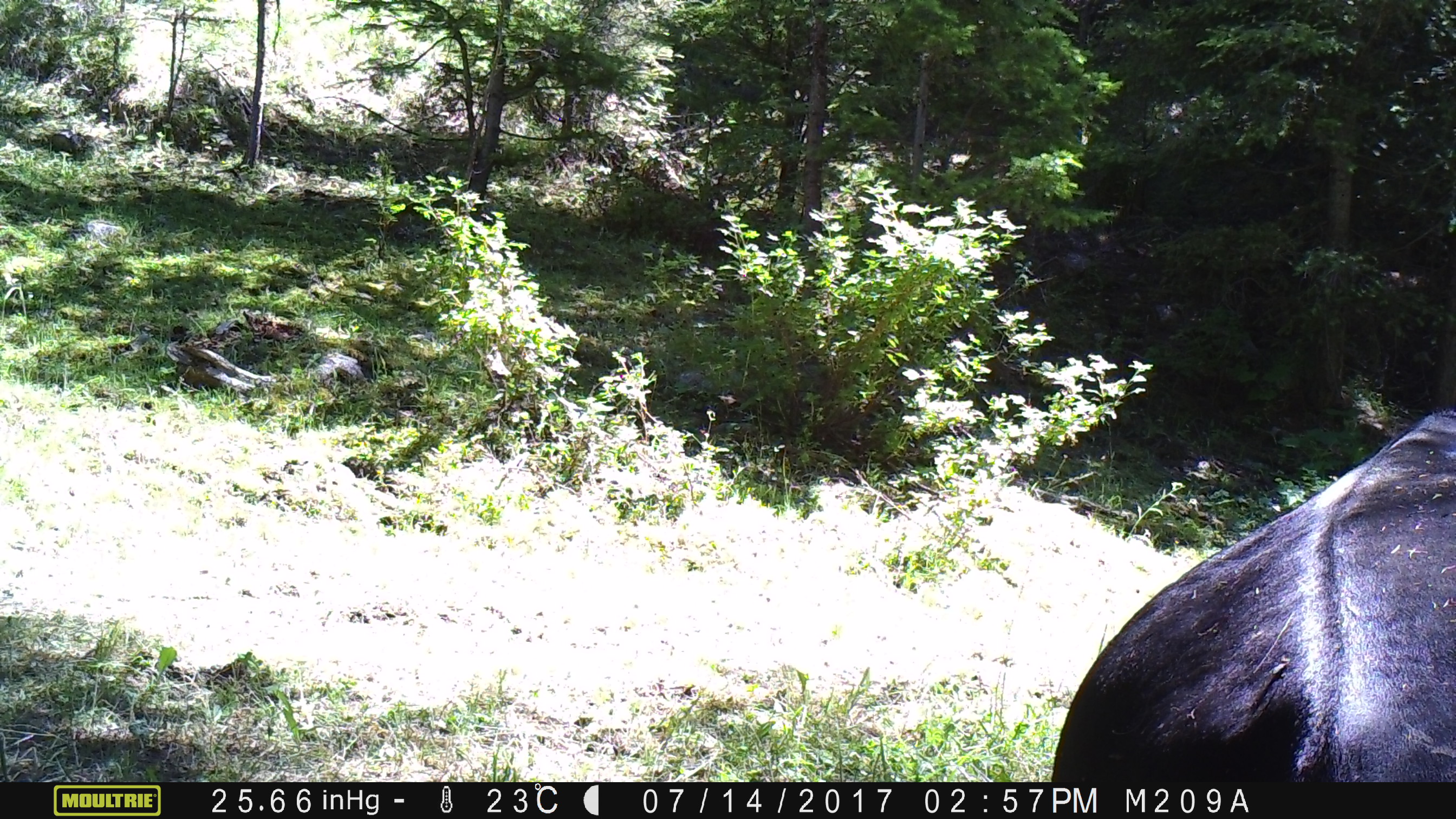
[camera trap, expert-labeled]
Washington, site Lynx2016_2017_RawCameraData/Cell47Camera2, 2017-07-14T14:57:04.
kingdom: Animalia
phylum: Chordata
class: Mammalia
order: Artiodactyla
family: Bovidae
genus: Bos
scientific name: Bos taurus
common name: domestic cattle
Domestic cattle (Bos taurus). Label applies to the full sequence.